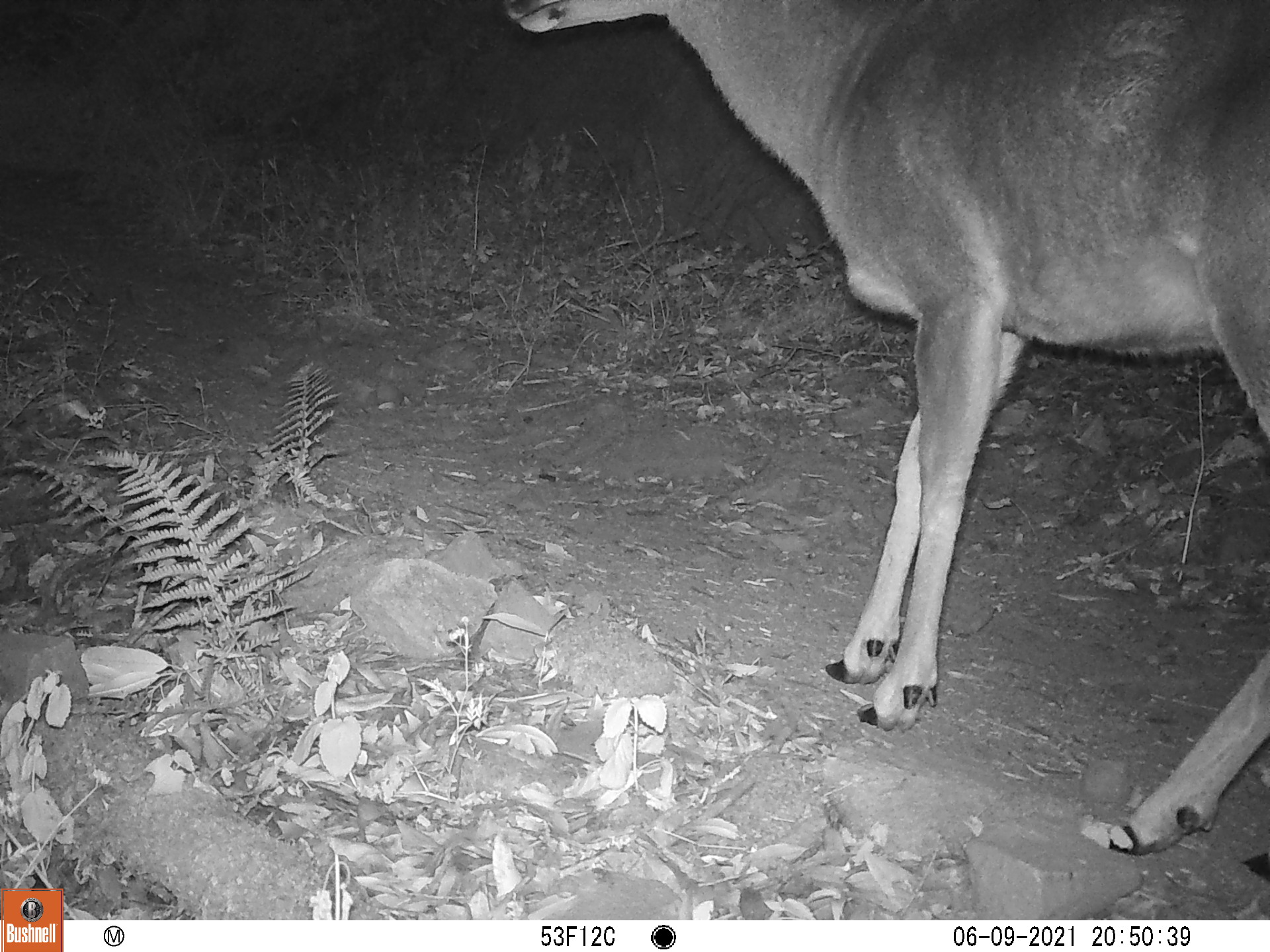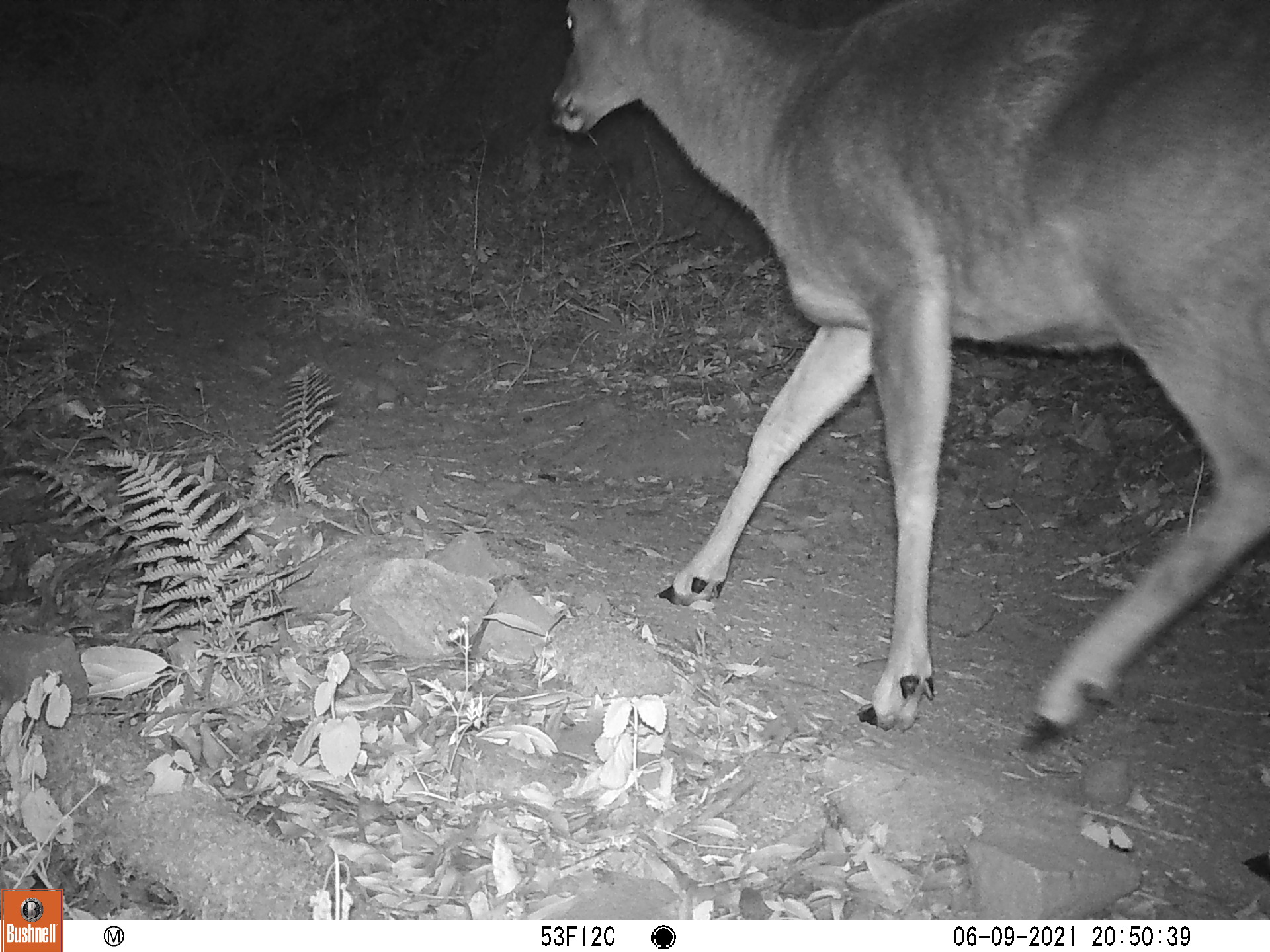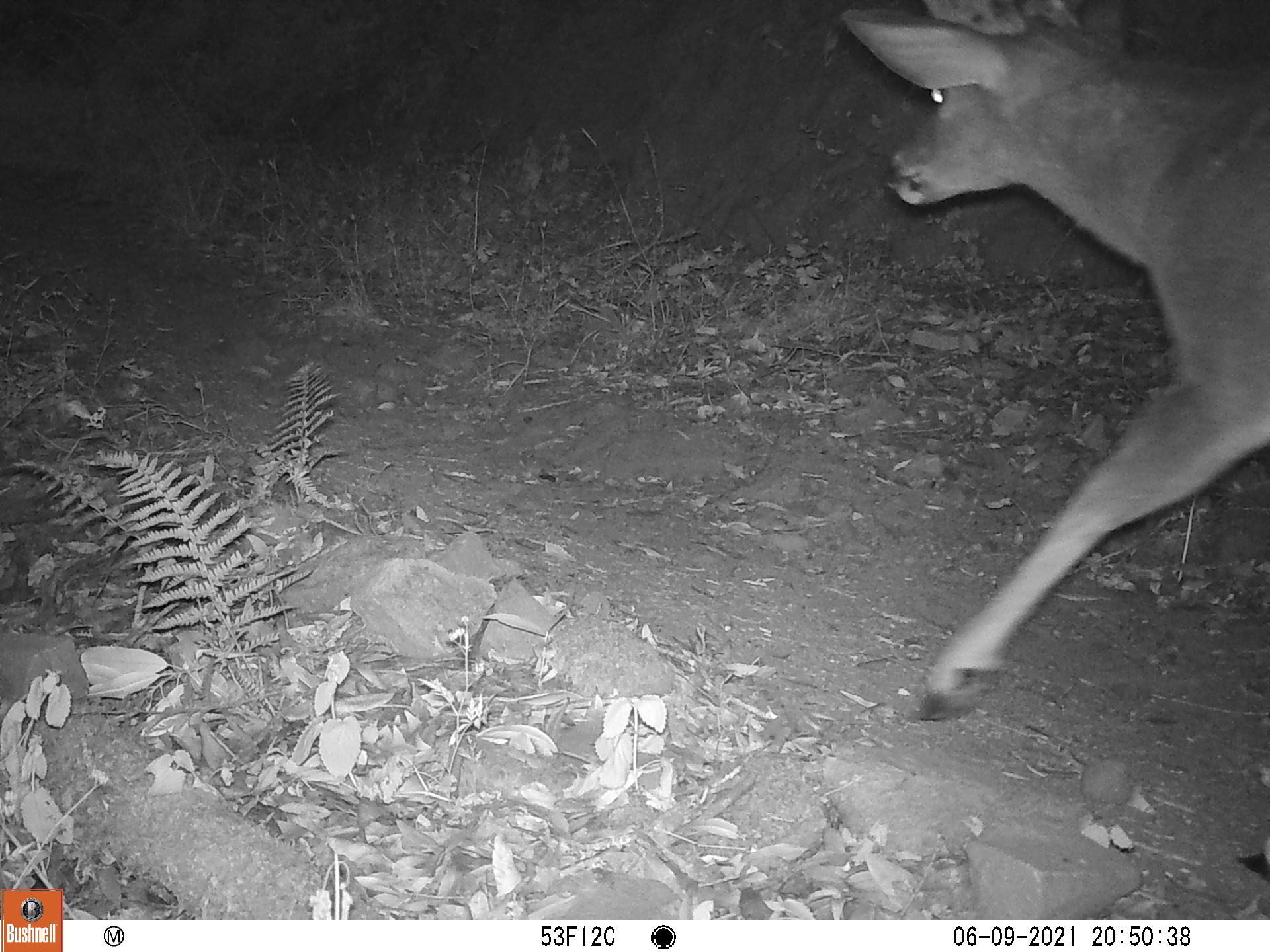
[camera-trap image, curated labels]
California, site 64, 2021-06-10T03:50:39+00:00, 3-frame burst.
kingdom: Animalia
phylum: Chordata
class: Mammalia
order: Artiodactyla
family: Cervidae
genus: Odocoileus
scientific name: Odocoileus hemionus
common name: mule deer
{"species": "mule deer (Odocoileus hemionus)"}